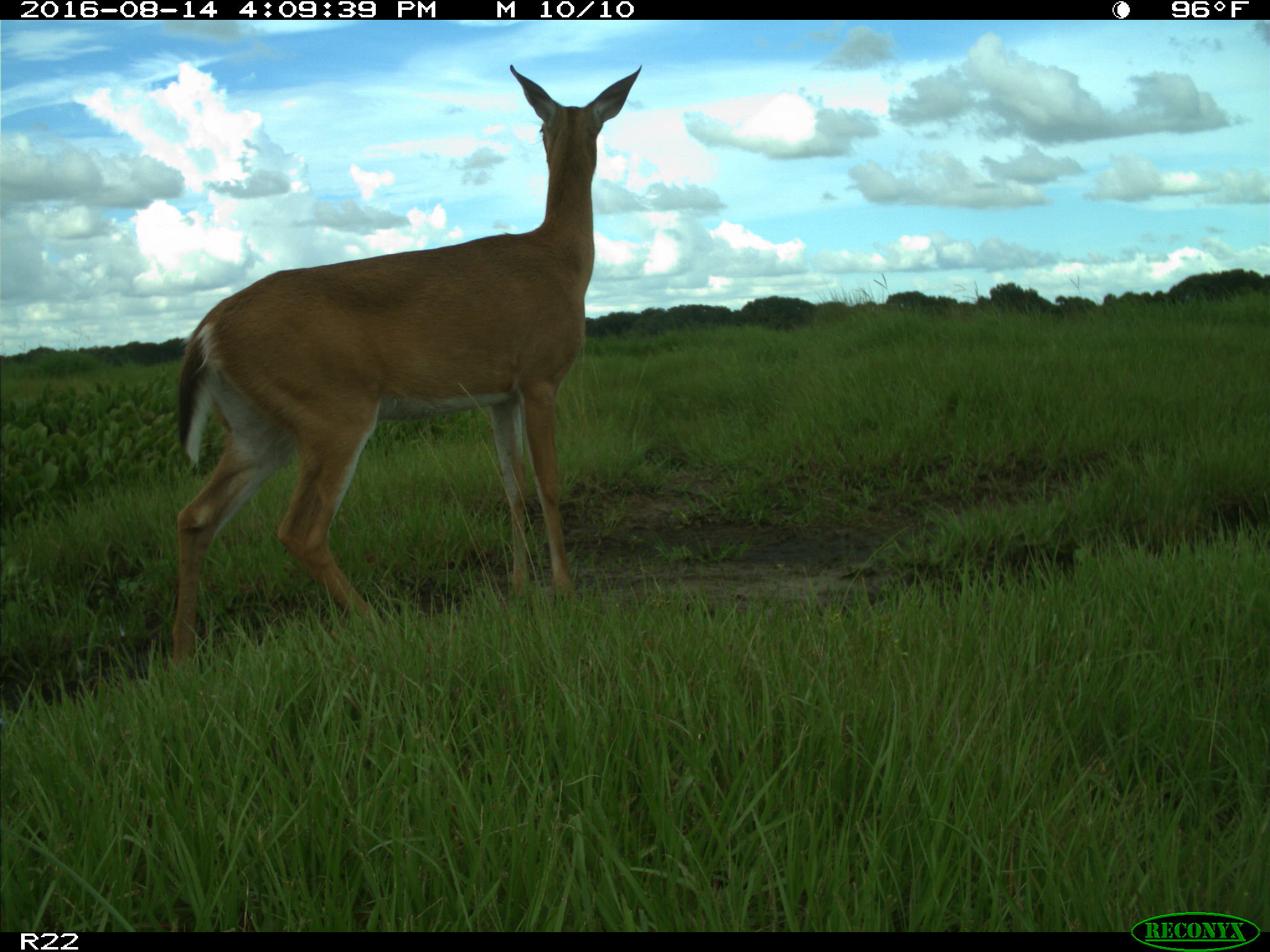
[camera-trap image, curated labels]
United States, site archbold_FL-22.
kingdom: Animalia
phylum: Chordata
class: Mammalia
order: Artiodactyla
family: Cervidae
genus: Odocoileus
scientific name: Odocoileus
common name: deer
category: unidentified deer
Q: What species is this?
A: Unidentified deer (deer) (Odocoileus).